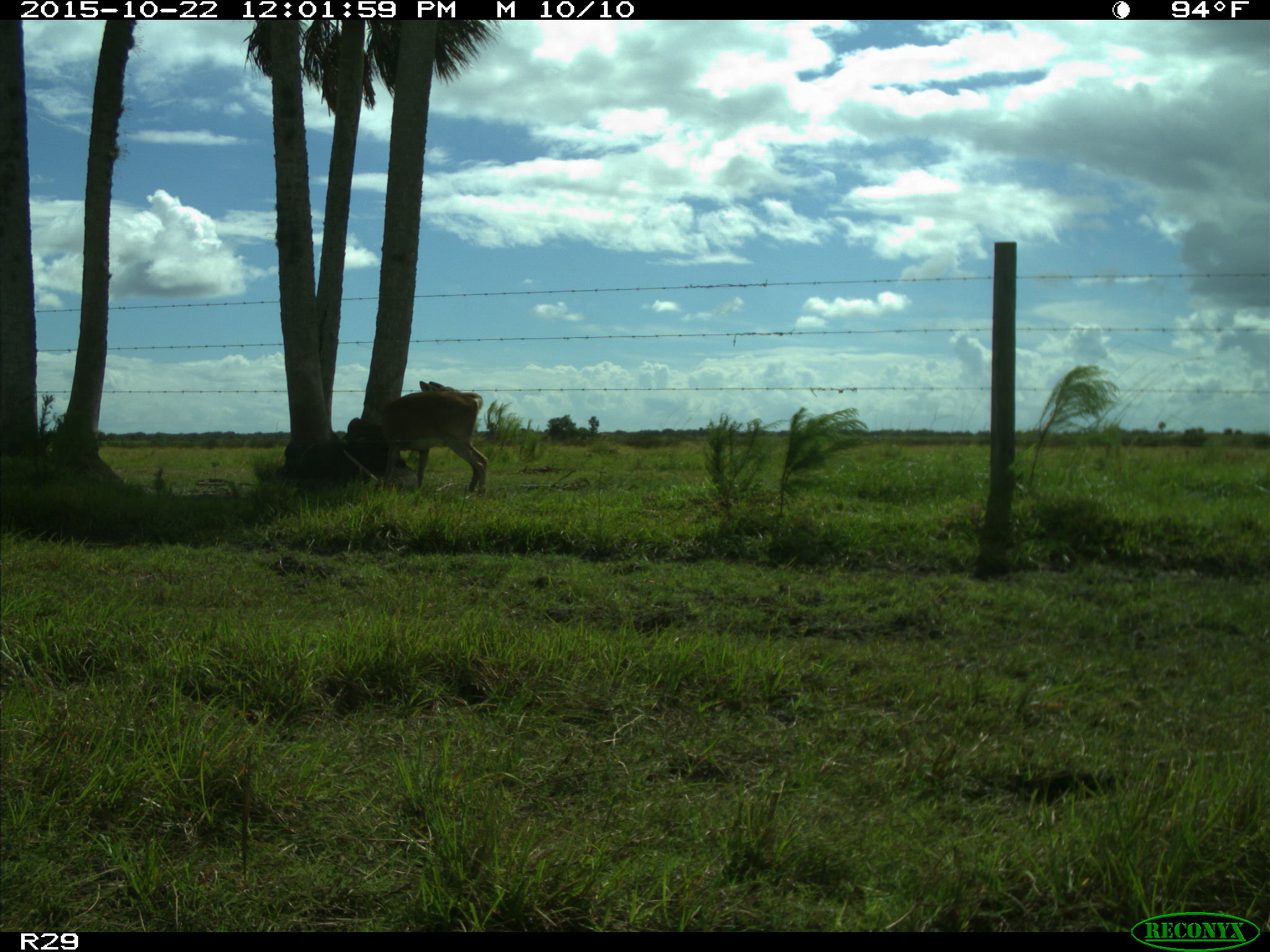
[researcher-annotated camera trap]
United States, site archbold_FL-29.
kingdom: Animalia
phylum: Chordata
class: Mammalia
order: Artiodactyla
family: Cervidae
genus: Odocoileus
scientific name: Odocoileus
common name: deer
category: unidentified deer